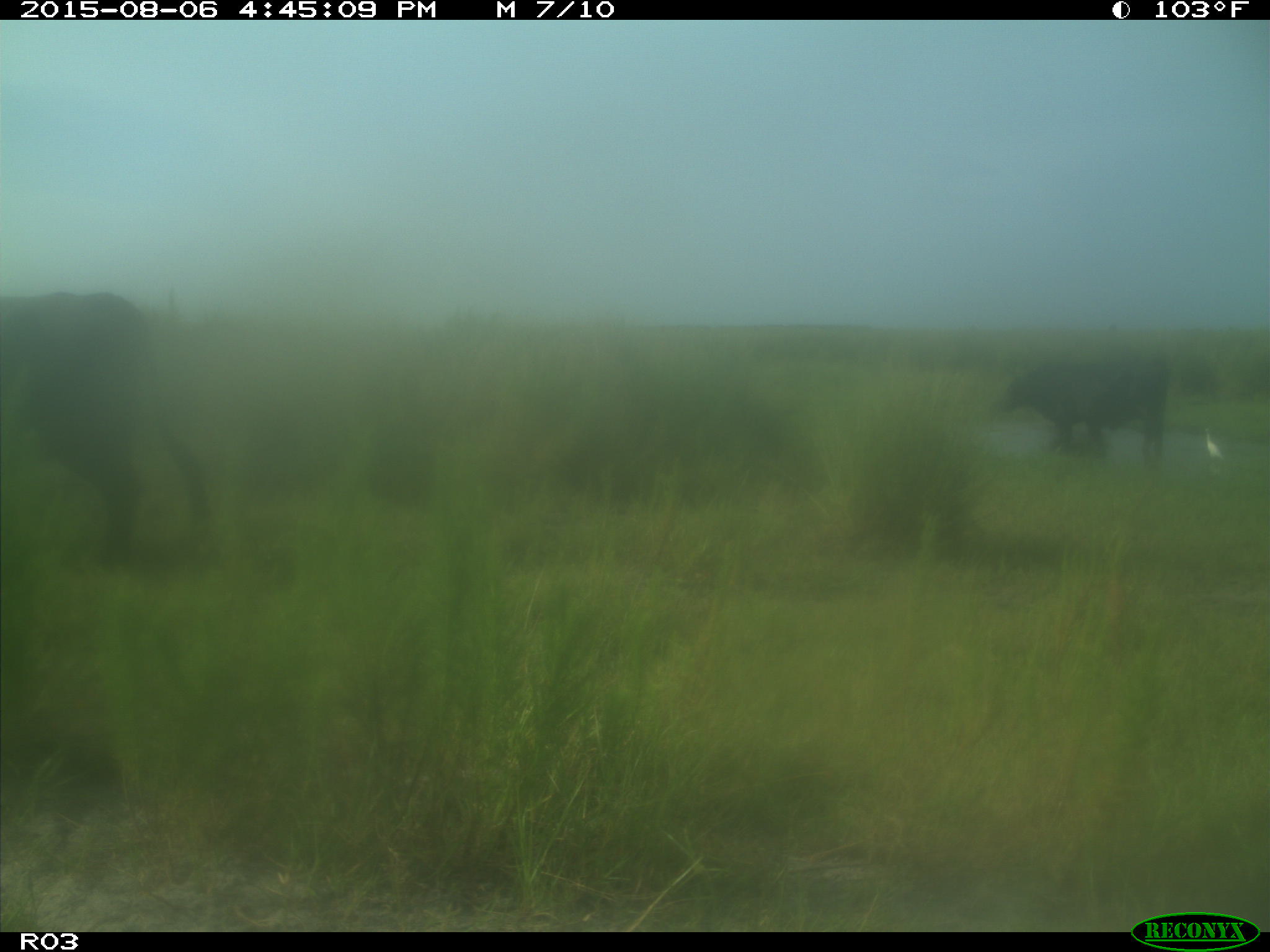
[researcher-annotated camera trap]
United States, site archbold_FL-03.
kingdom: Animalia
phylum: Chordata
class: Mammalia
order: Artiodactyla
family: Bovidae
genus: Bos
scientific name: Bos taurus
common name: domestic cow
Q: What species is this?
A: Bos taurus (domestic cow).